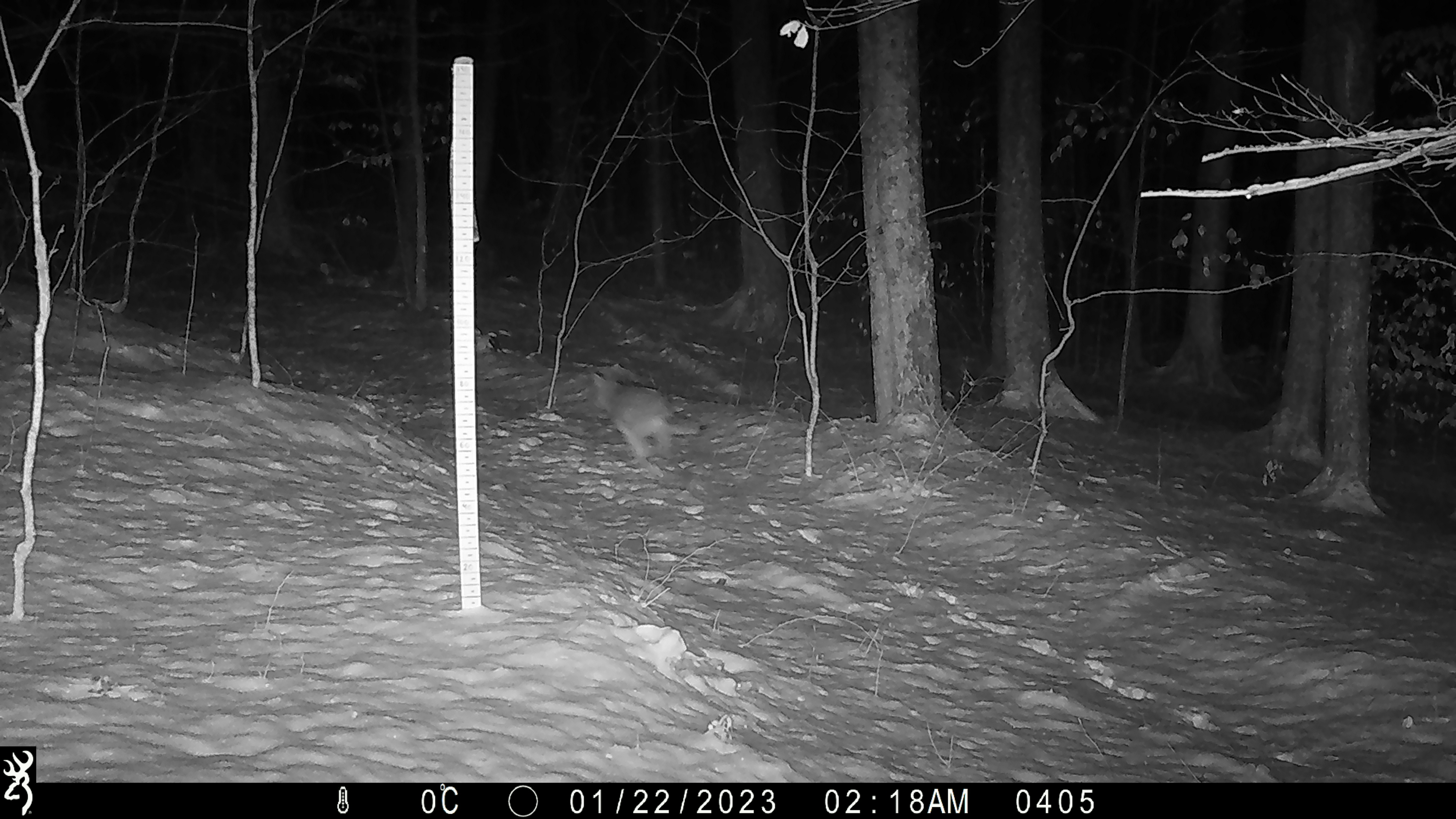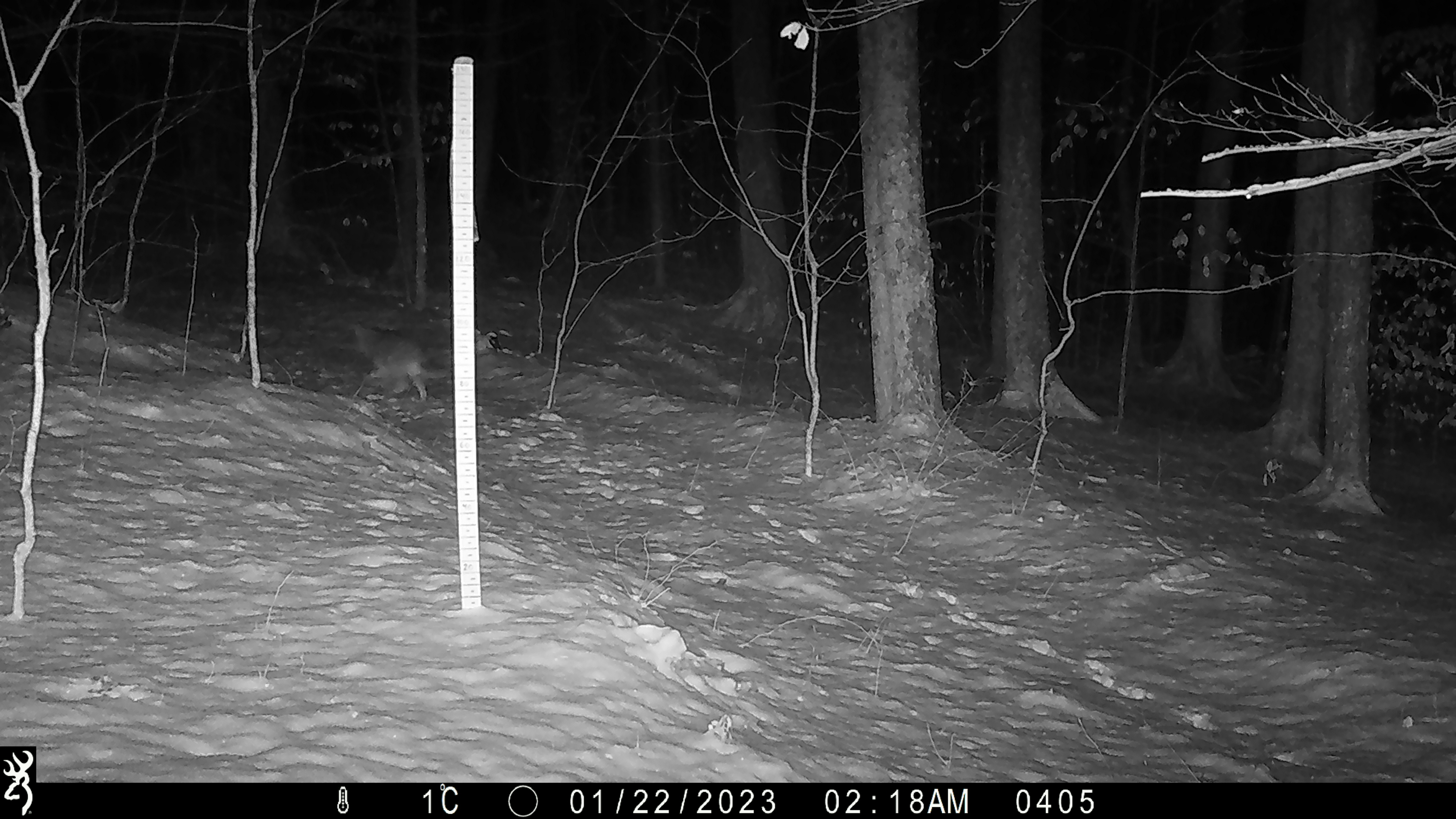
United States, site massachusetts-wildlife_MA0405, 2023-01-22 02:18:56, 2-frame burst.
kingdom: Animalia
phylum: Chordata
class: Mammalia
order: Carnivora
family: Canidae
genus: Canis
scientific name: Canis latrans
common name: coyote